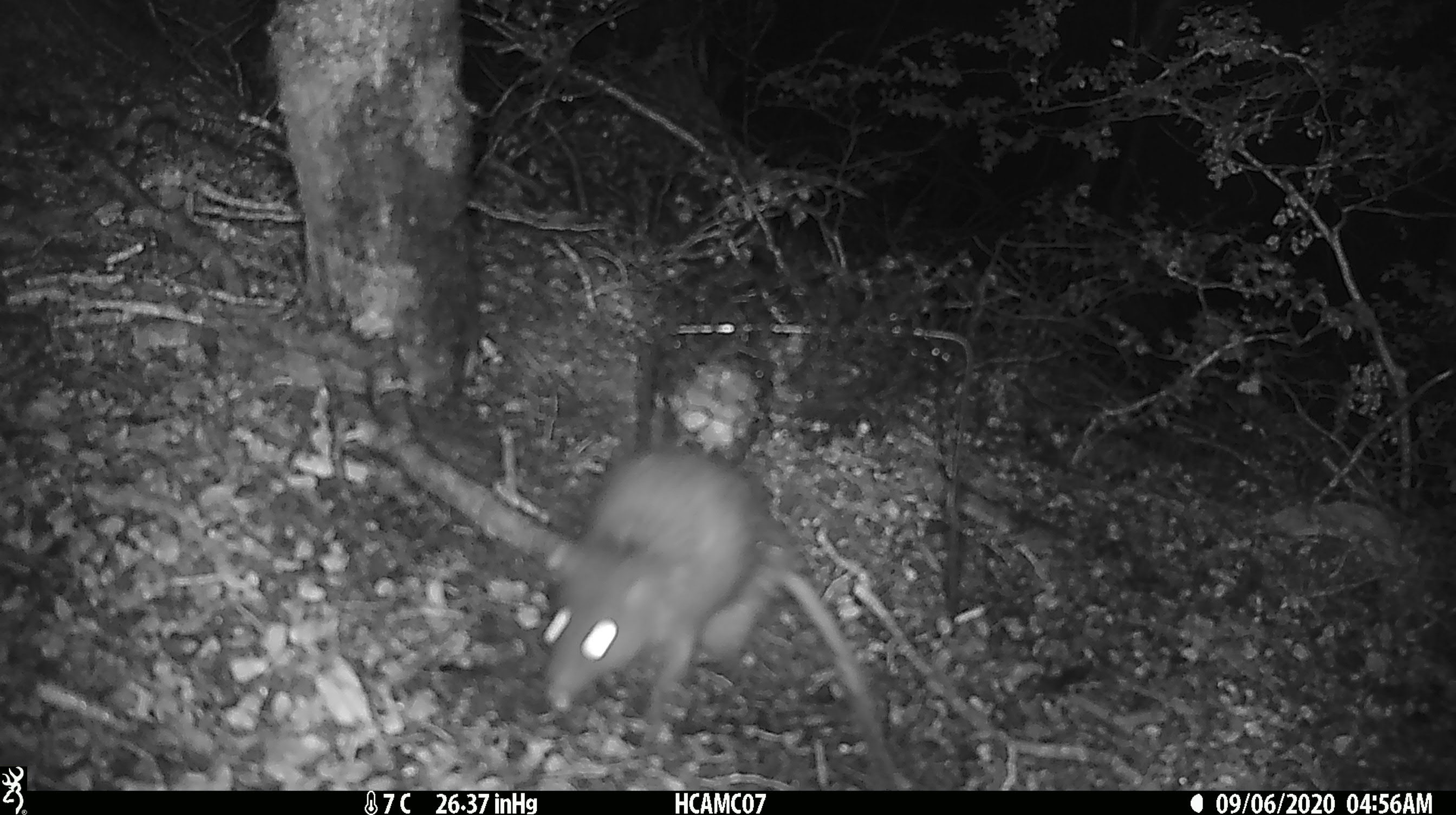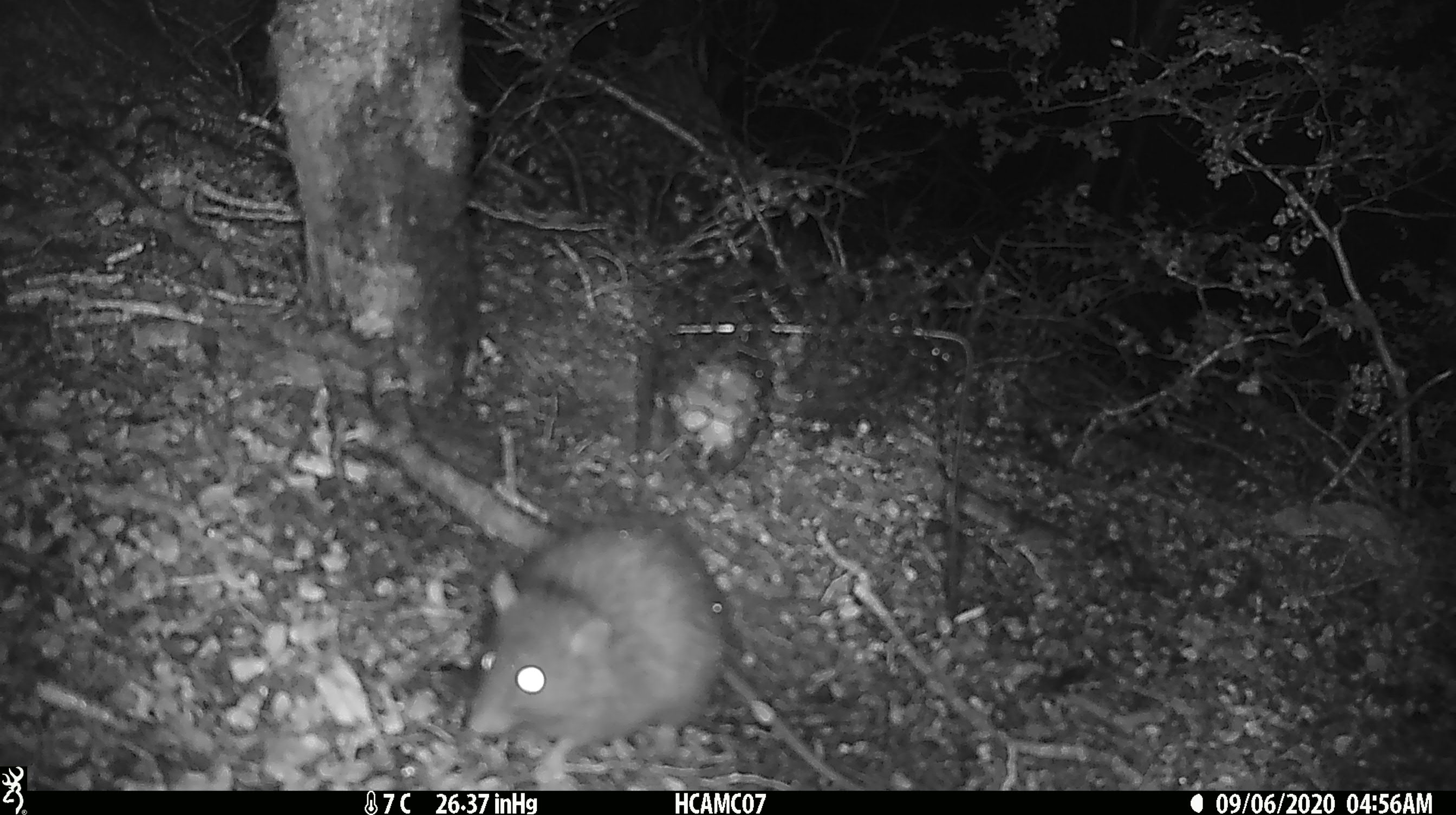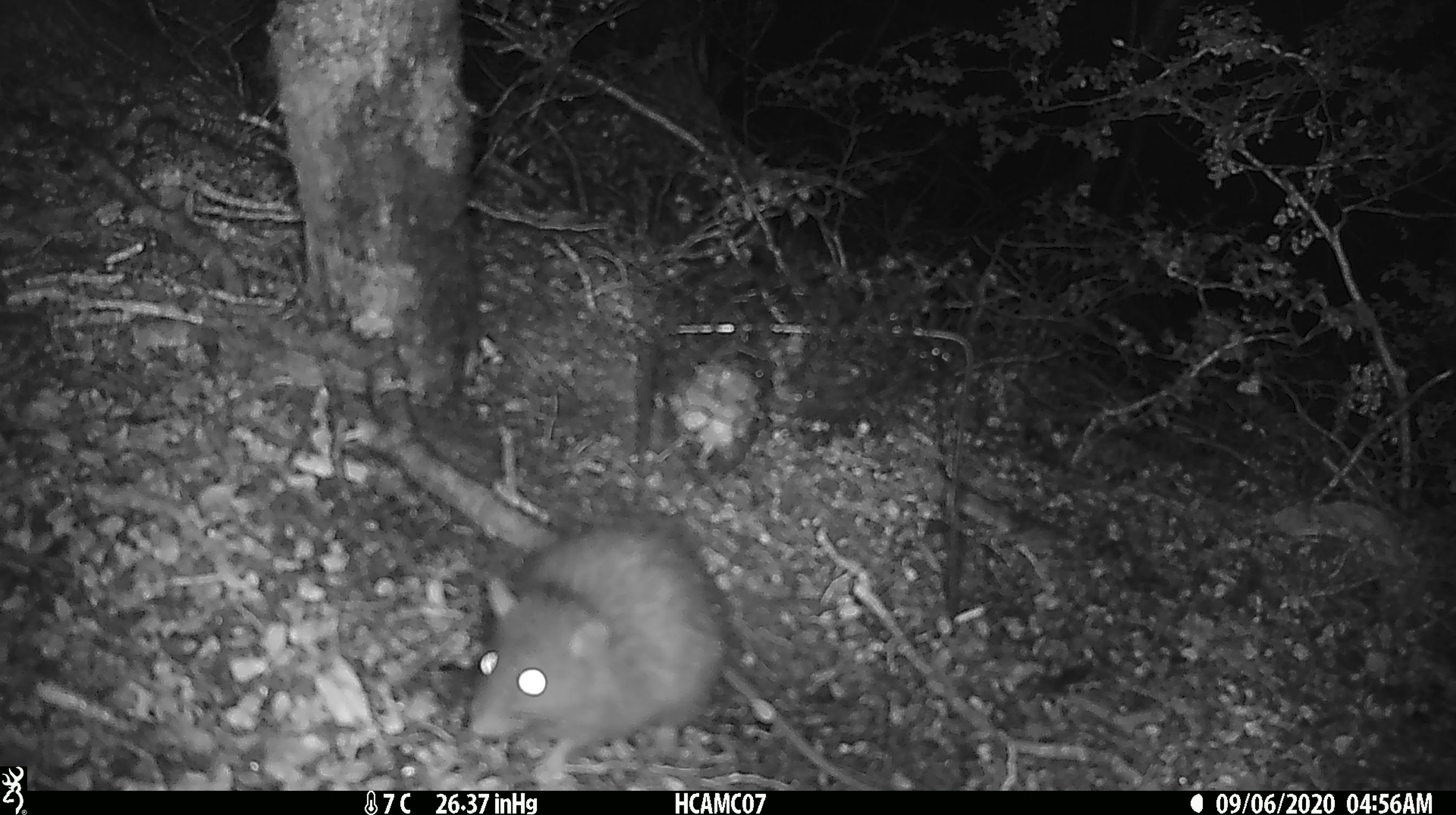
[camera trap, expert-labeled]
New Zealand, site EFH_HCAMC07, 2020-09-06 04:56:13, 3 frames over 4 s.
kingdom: Animalia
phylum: Chordata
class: Mammalia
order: Rodentia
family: Muridae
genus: Rattus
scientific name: Rattus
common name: rat